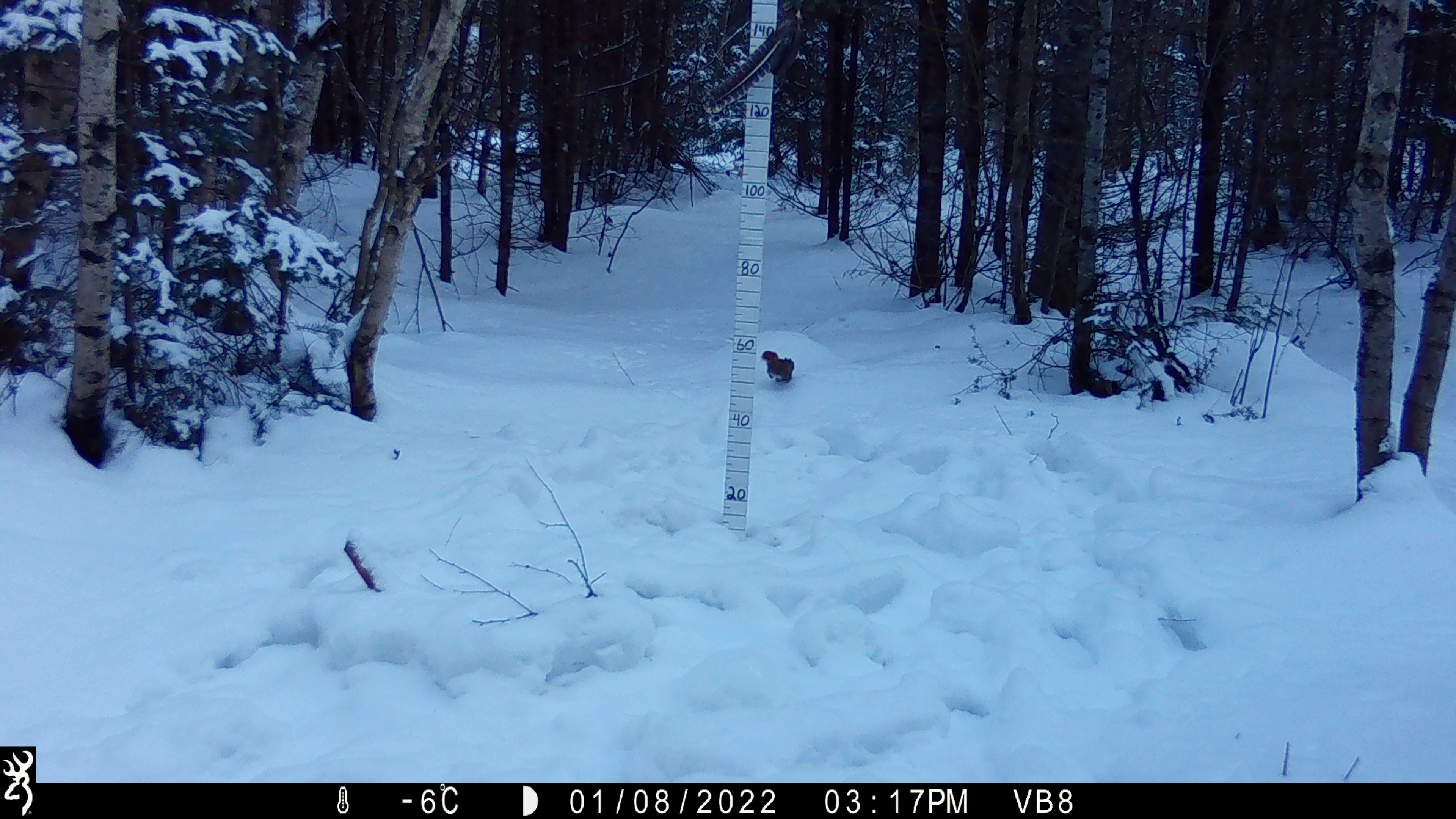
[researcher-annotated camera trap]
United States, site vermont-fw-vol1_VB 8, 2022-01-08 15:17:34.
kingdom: Animalia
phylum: Chordata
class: Mammalia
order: Rodentia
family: Sciuridae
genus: Tamiasciurus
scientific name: Tamiasciurus hudsonicus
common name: red squirrel